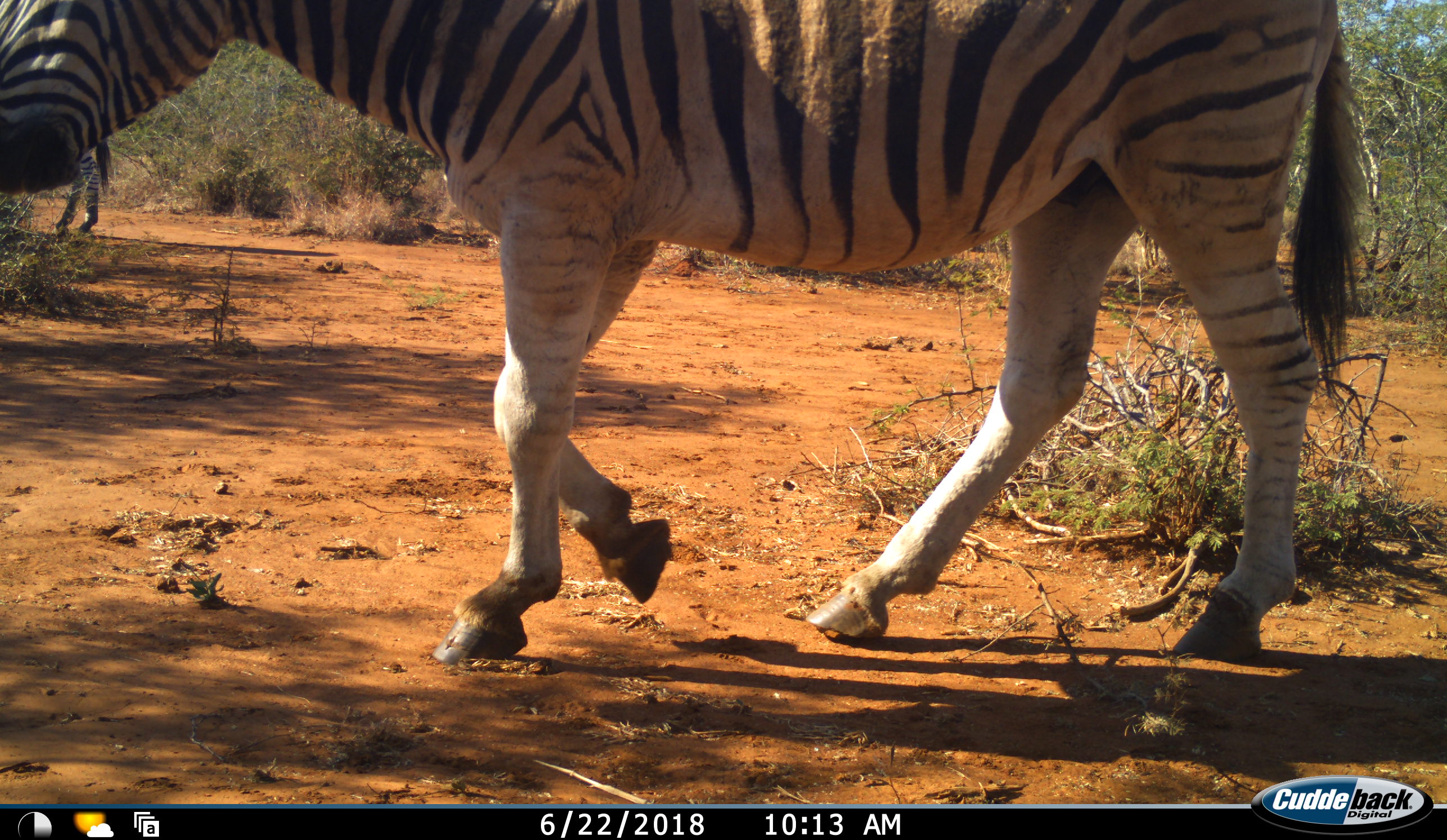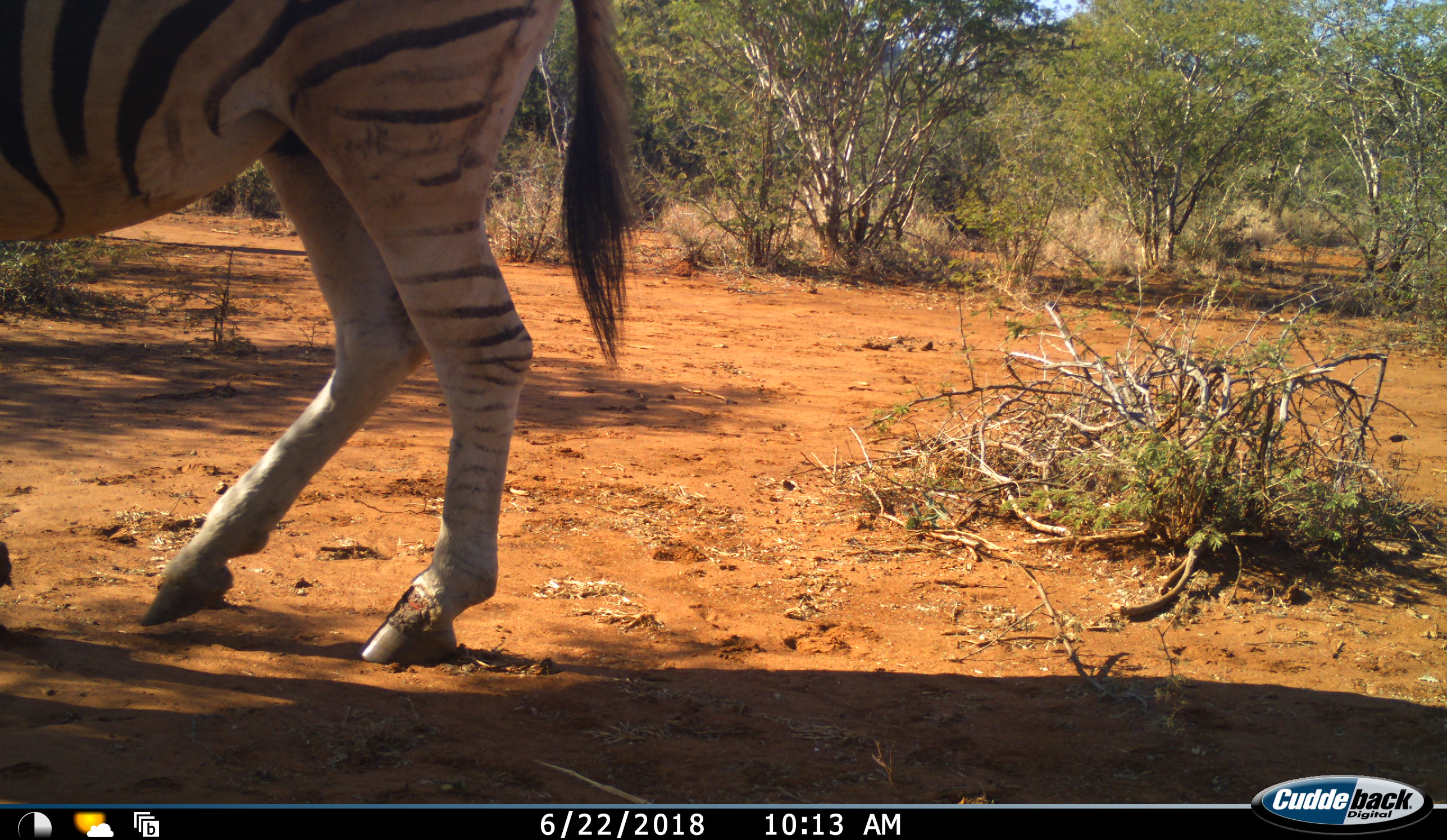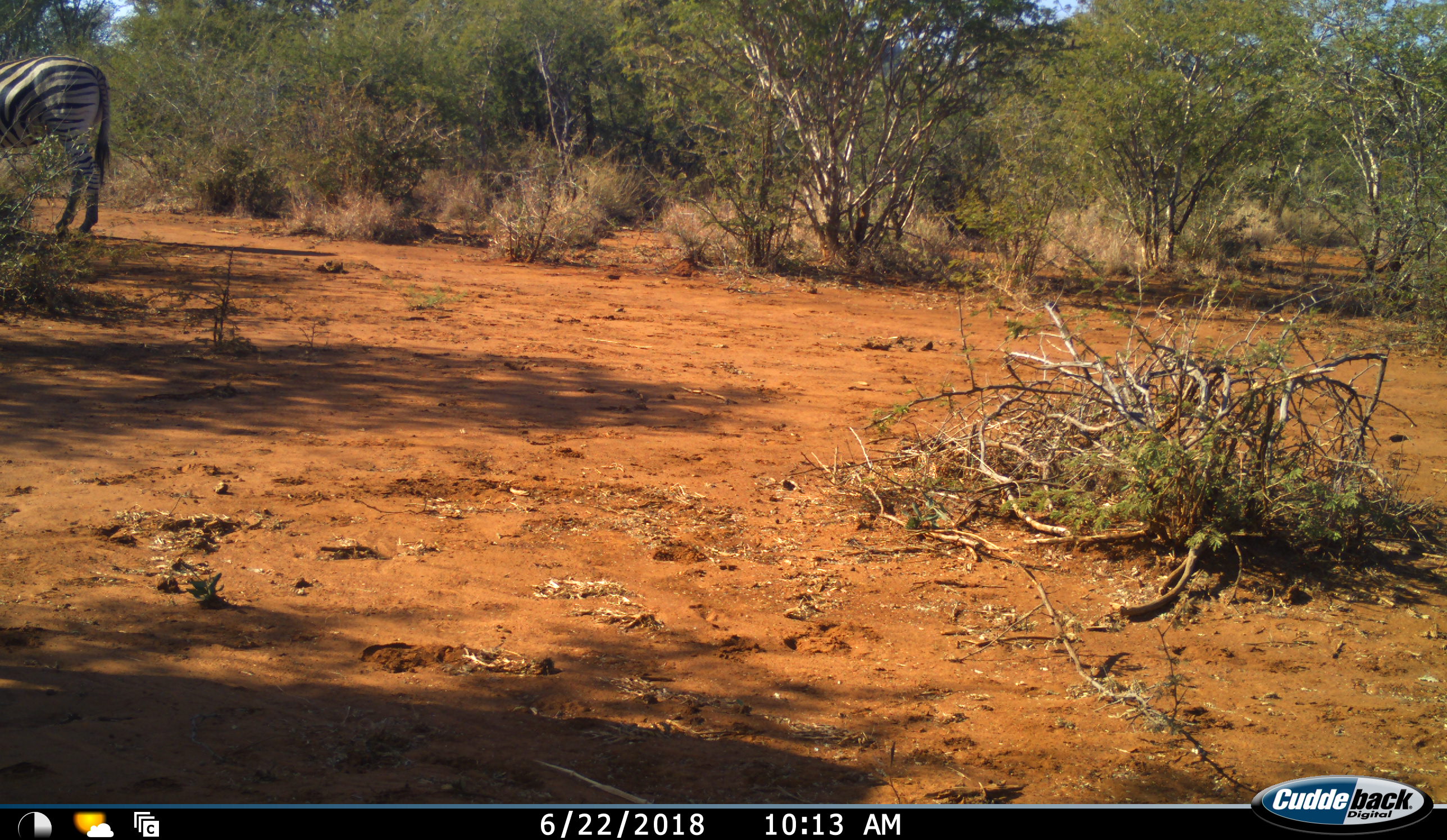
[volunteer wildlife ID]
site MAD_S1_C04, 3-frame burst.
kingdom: Animalia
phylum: Chordata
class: Mammalia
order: Perissodactyla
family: Equidae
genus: Equus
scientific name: Equus quagga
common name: plains zebra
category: zebraplains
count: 2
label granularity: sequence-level